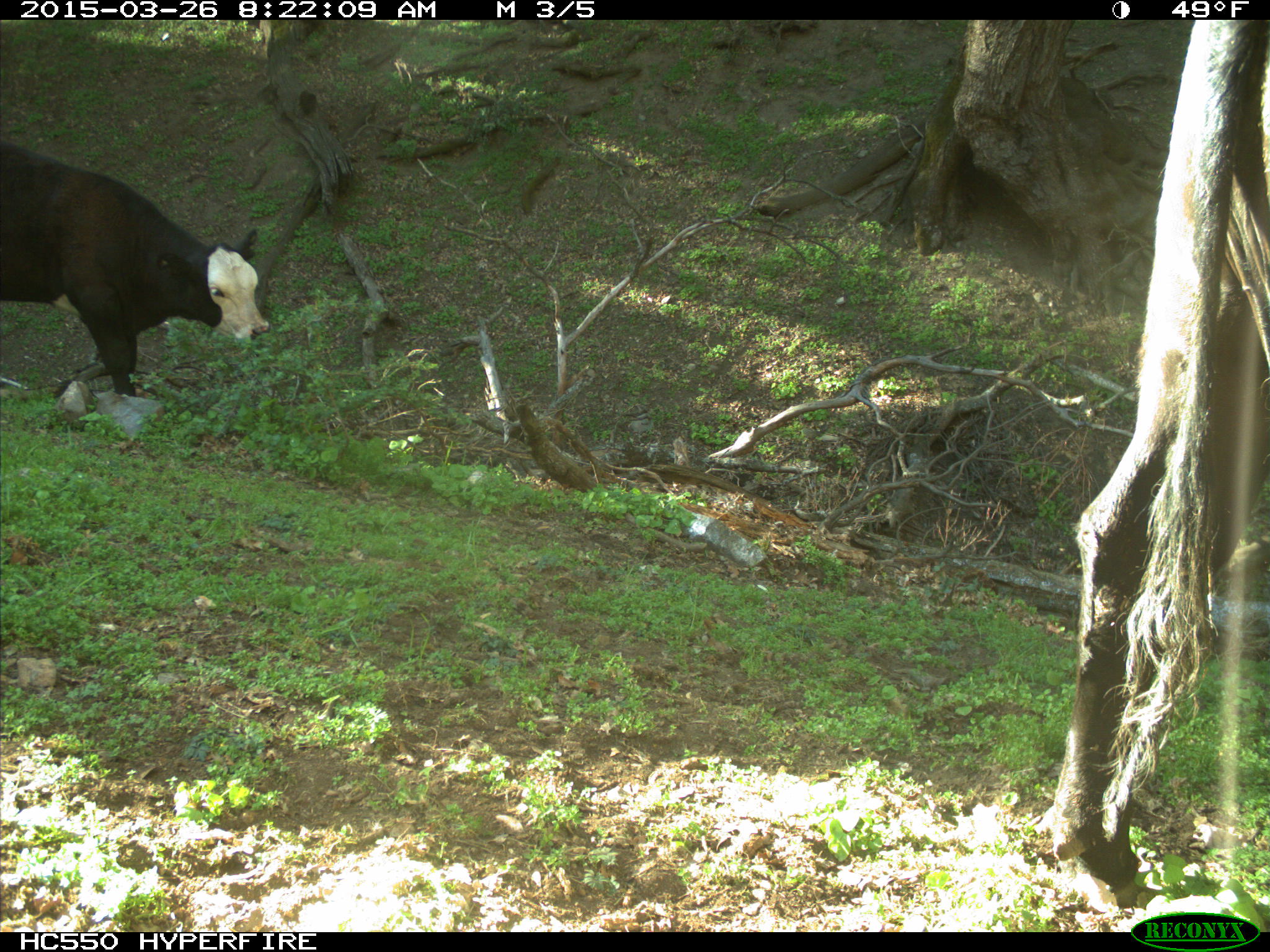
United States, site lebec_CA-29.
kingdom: Animalia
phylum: Chordata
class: Mammalia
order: Artiodactyla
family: Bovidae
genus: Bos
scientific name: Bos taurus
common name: domestic cow